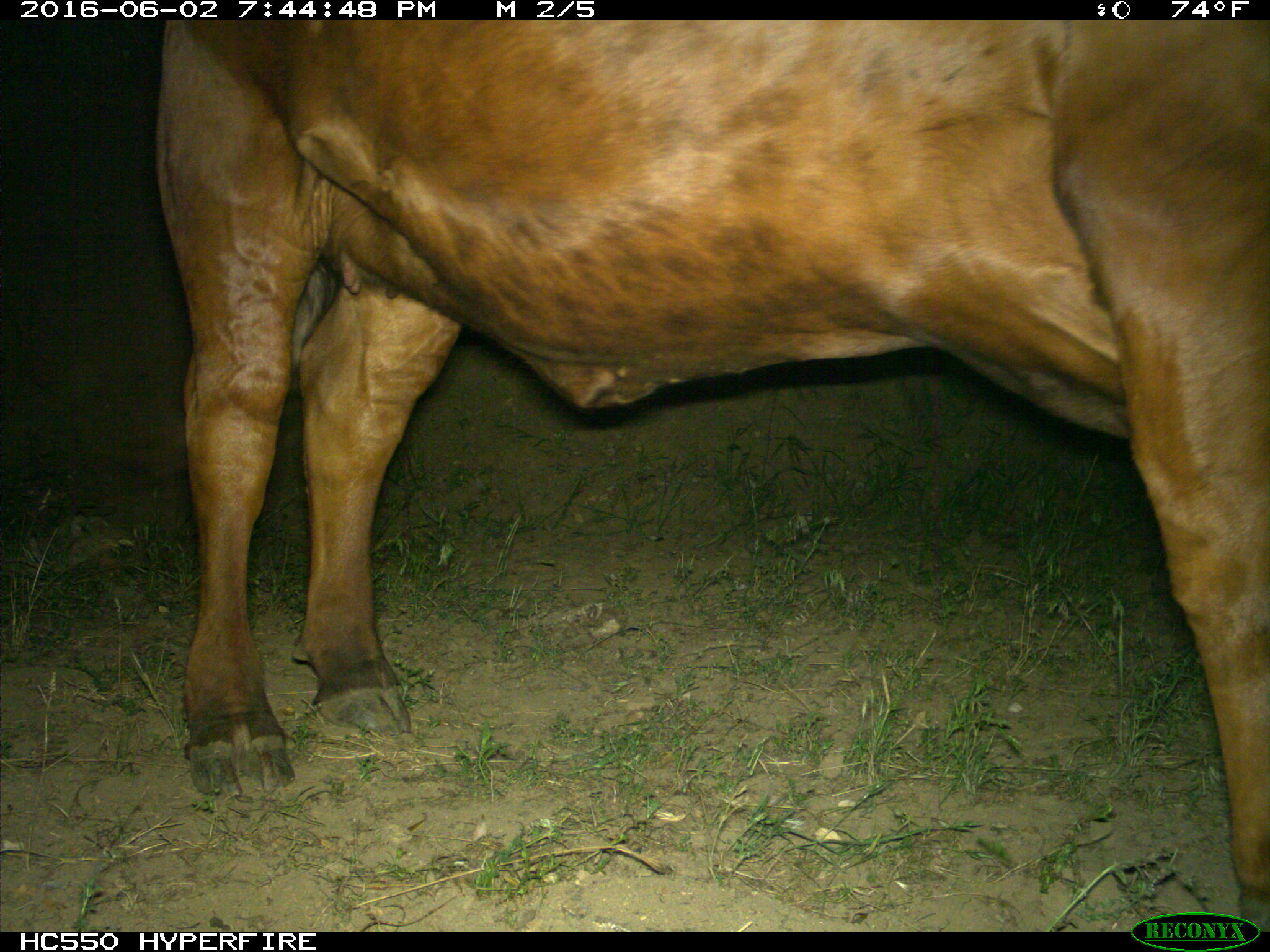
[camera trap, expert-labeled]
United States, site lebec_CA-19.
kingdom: Animalia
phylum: Chordata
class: Mammalia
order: Artiodactyla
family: Bovidae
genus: Bos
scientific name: Bos taurus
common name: domestic cow